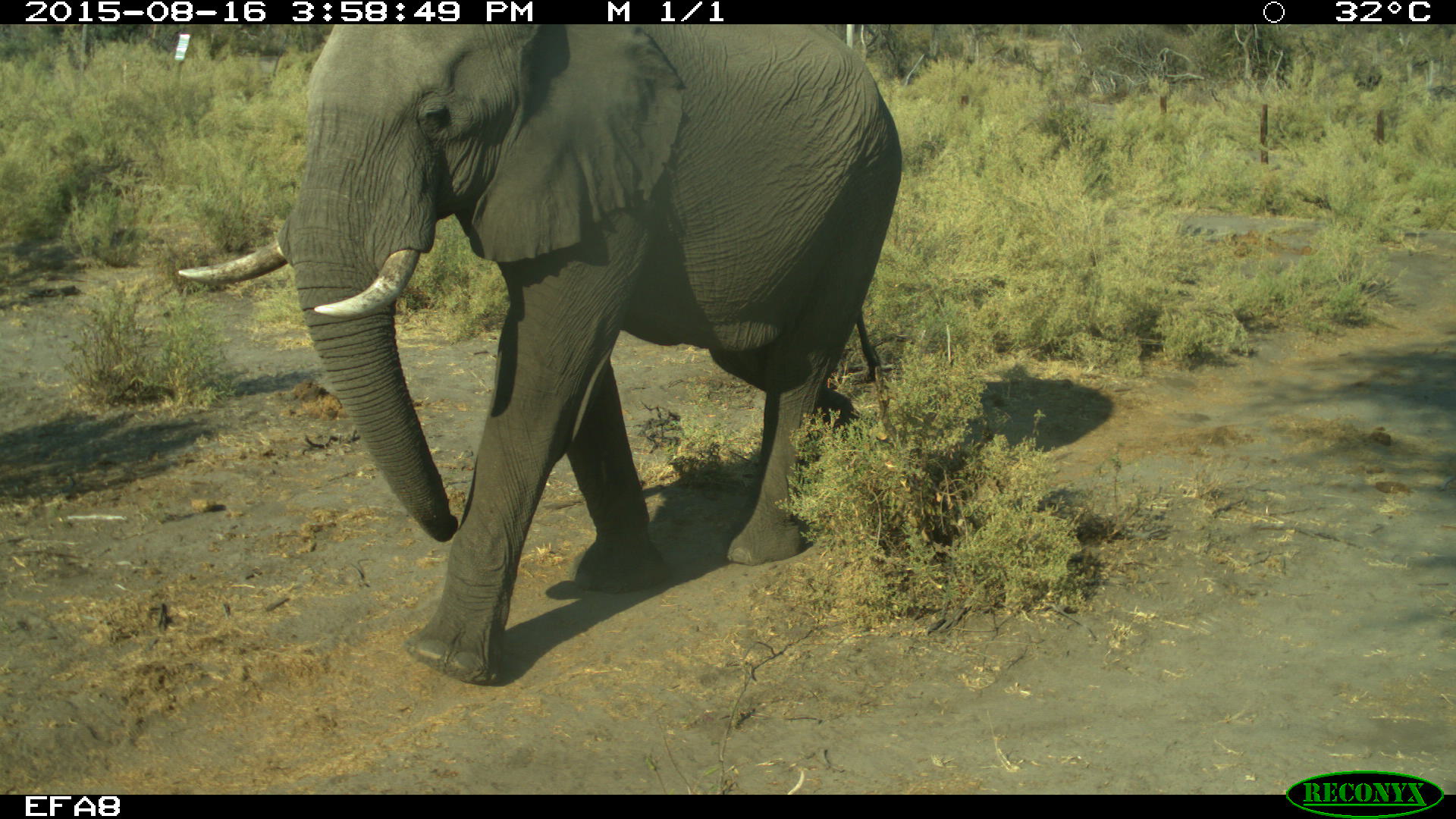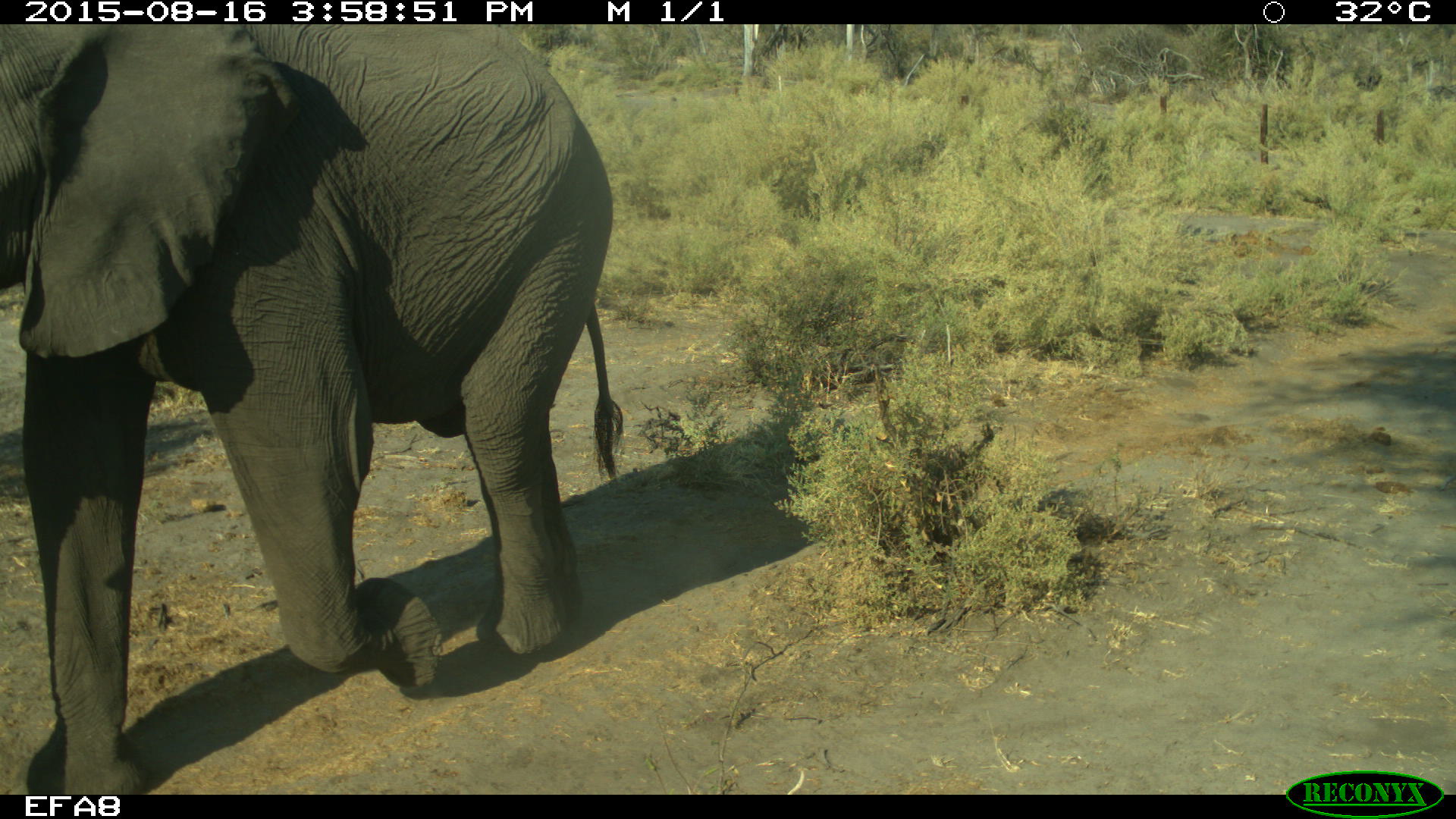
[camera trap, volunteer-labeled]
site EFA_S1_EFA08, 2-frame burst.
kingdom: Animalia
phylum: Chordata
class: Mammalia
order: Proboscidea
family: Elephantidae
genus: Loxodonta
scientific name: Loxodonta africana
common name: african bush elephant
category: elephant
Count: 1.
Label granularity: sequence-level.